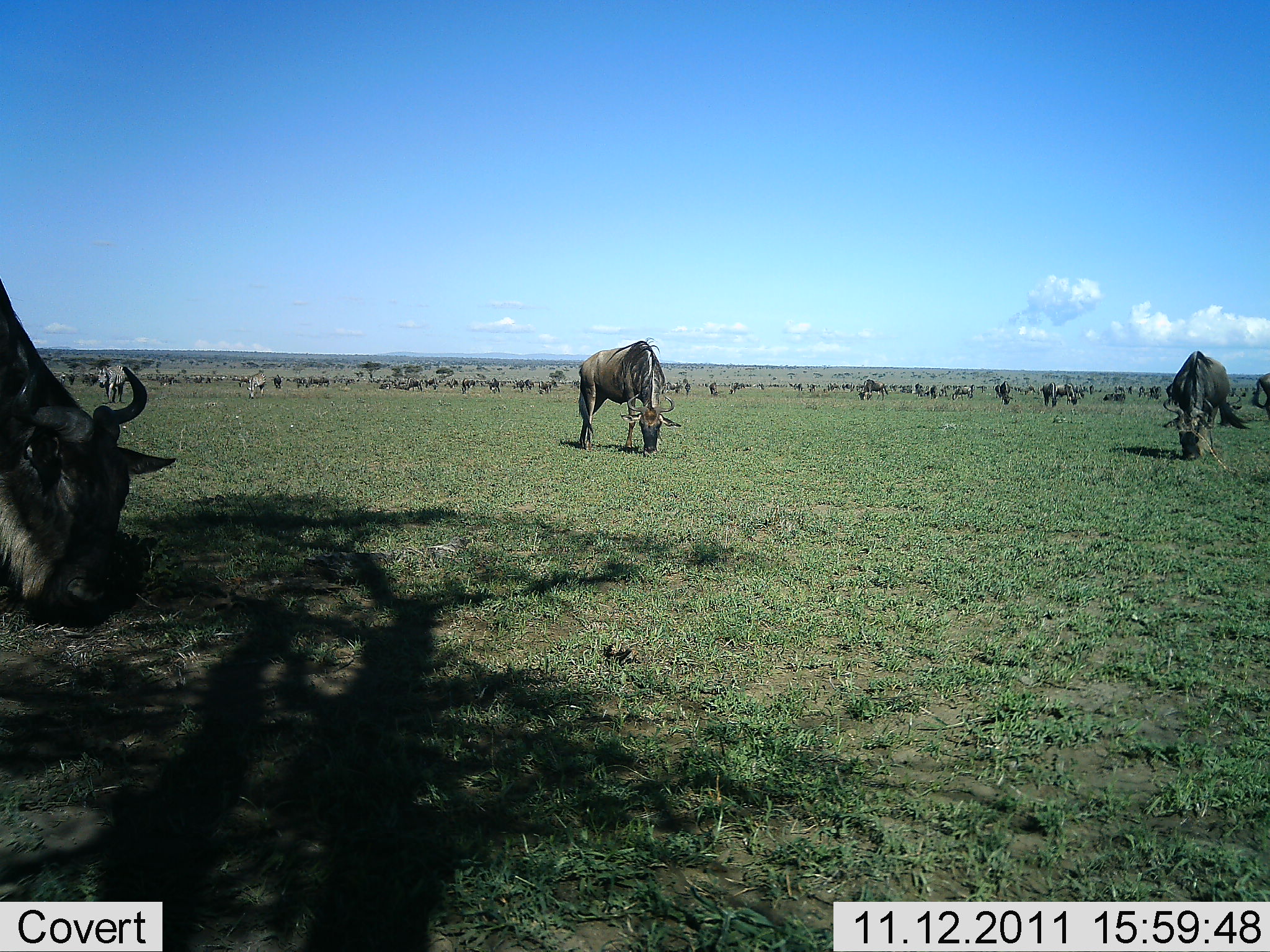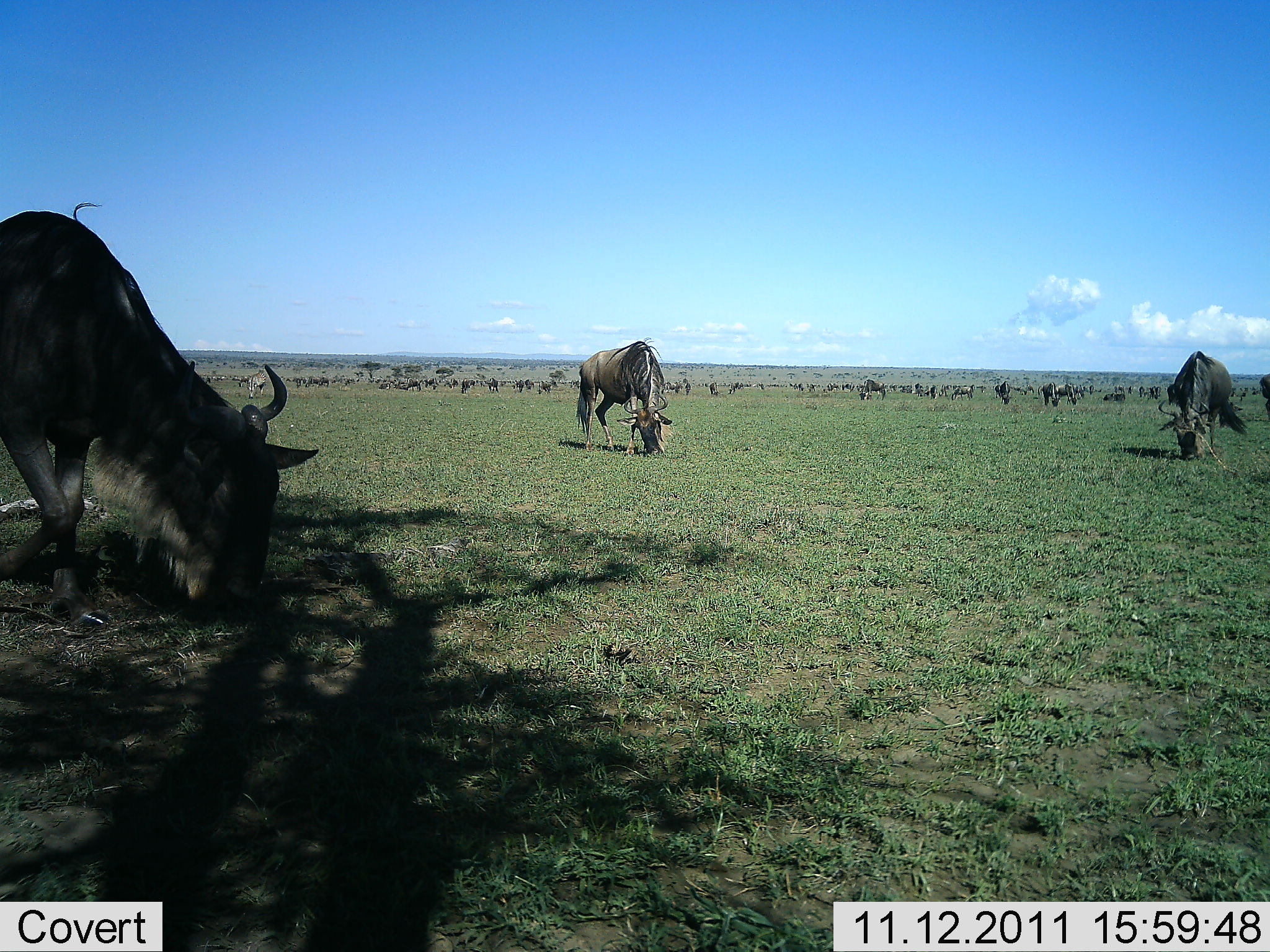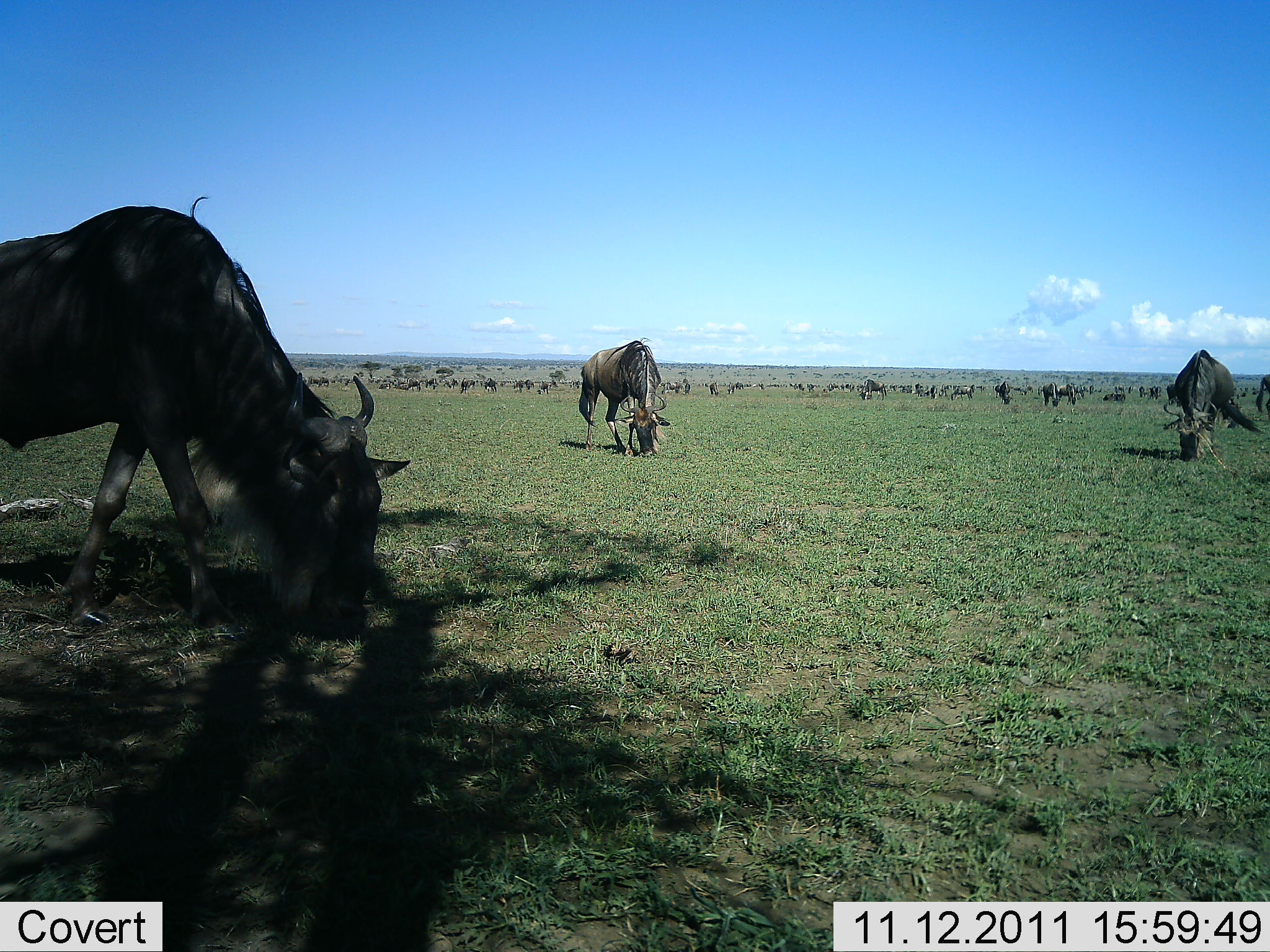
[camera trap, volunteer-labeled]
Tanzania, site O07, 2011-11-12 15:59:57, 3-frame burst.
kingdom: Animalia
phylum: Chordata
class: Mammalia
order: Artiodactyla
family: Bovidae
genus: Connochaetes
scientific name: Connochaetes taurinus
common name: blue wildebeest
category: wildebeest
Wildebeest (blue wildebeest) (Connochaetes taurinus), count 11-50. Behavior (volunteer vote fractions): standing 40%, resting 0%, moving 20%, interacting 0%. Young present (vote fraction): 0%. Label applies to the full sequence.